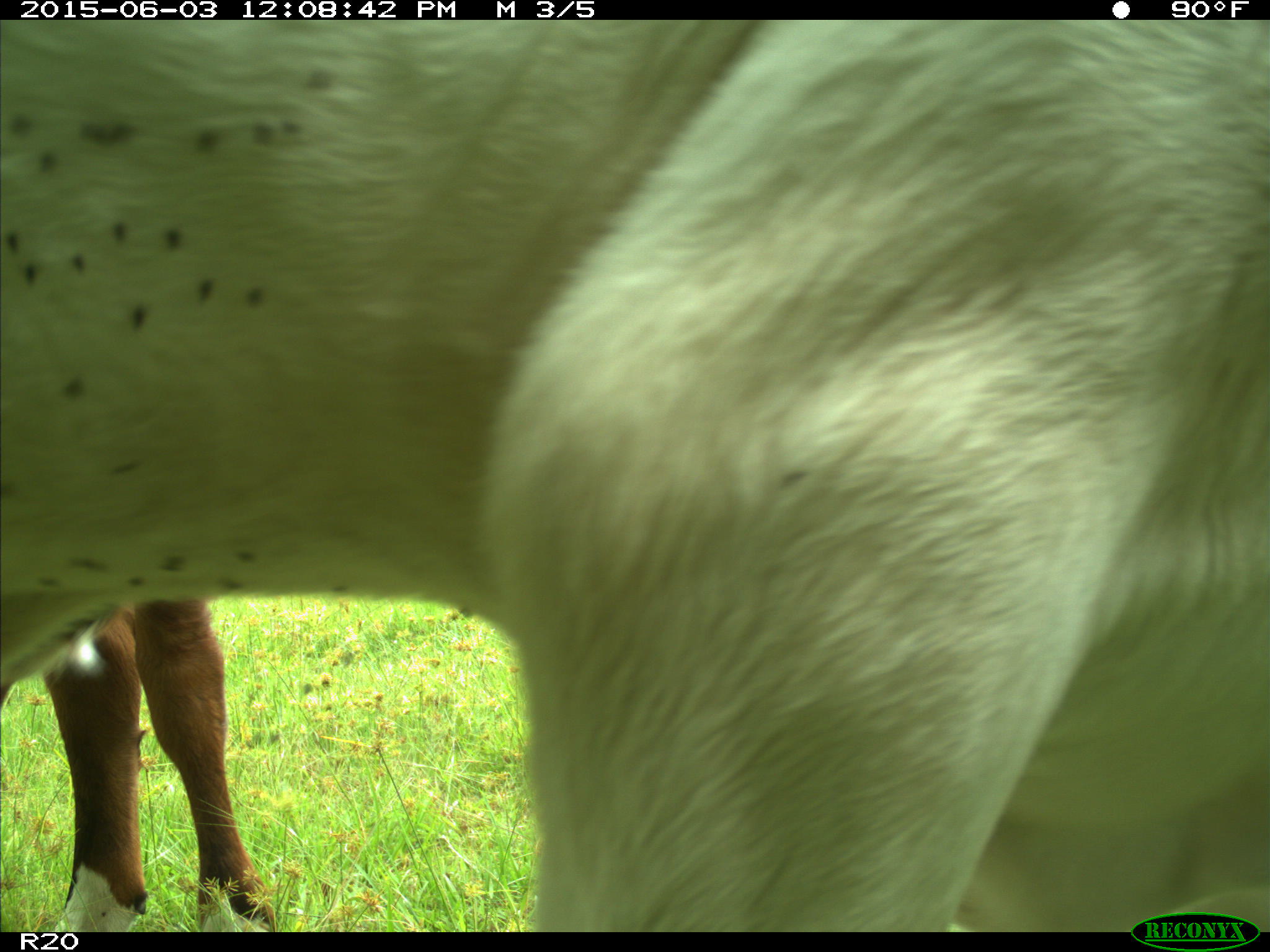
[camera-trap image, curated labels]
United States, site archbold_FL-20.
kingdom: Animalia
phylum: Chordata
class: Mammalia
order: Artiodactyla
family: Bovidae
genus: Bos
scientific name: Bos taurus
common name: domestic cow